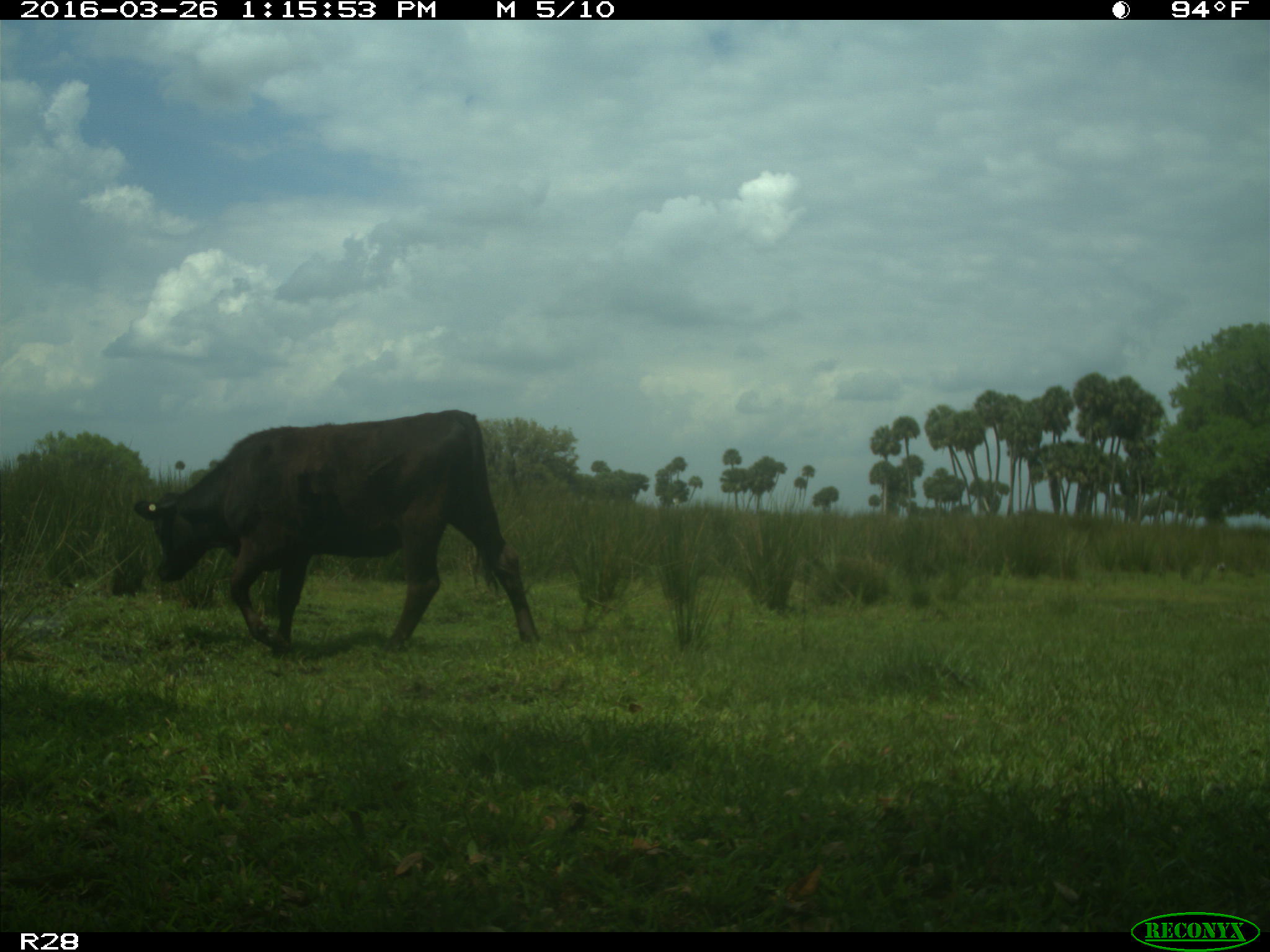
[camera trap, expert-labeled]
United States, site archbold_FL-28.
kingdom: Animalia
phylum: Chordata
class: Mammalia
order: Artiodactyla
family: Bovidae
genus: Bos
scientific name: Bos taurus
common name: domestic cow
Bos taurus (domestic cow).